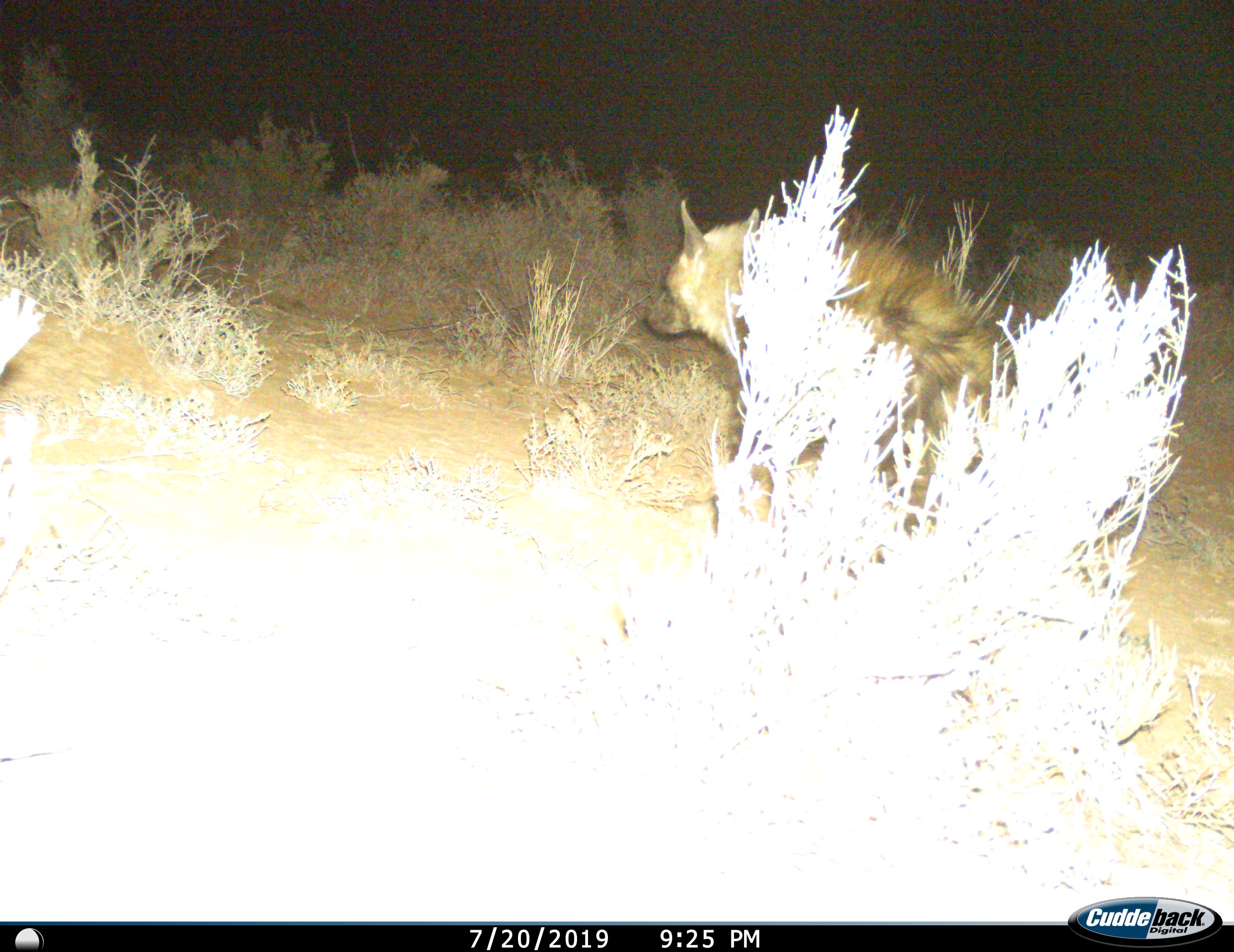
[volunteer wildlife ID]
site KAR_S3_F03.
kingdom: Animalia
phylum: Chordata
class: Mammalia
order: Carnivora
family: Hyaenidae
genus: Parahyaena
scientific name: Parahyaena brunnea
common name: brown hyena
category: hyenabrown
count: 1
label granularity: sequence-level